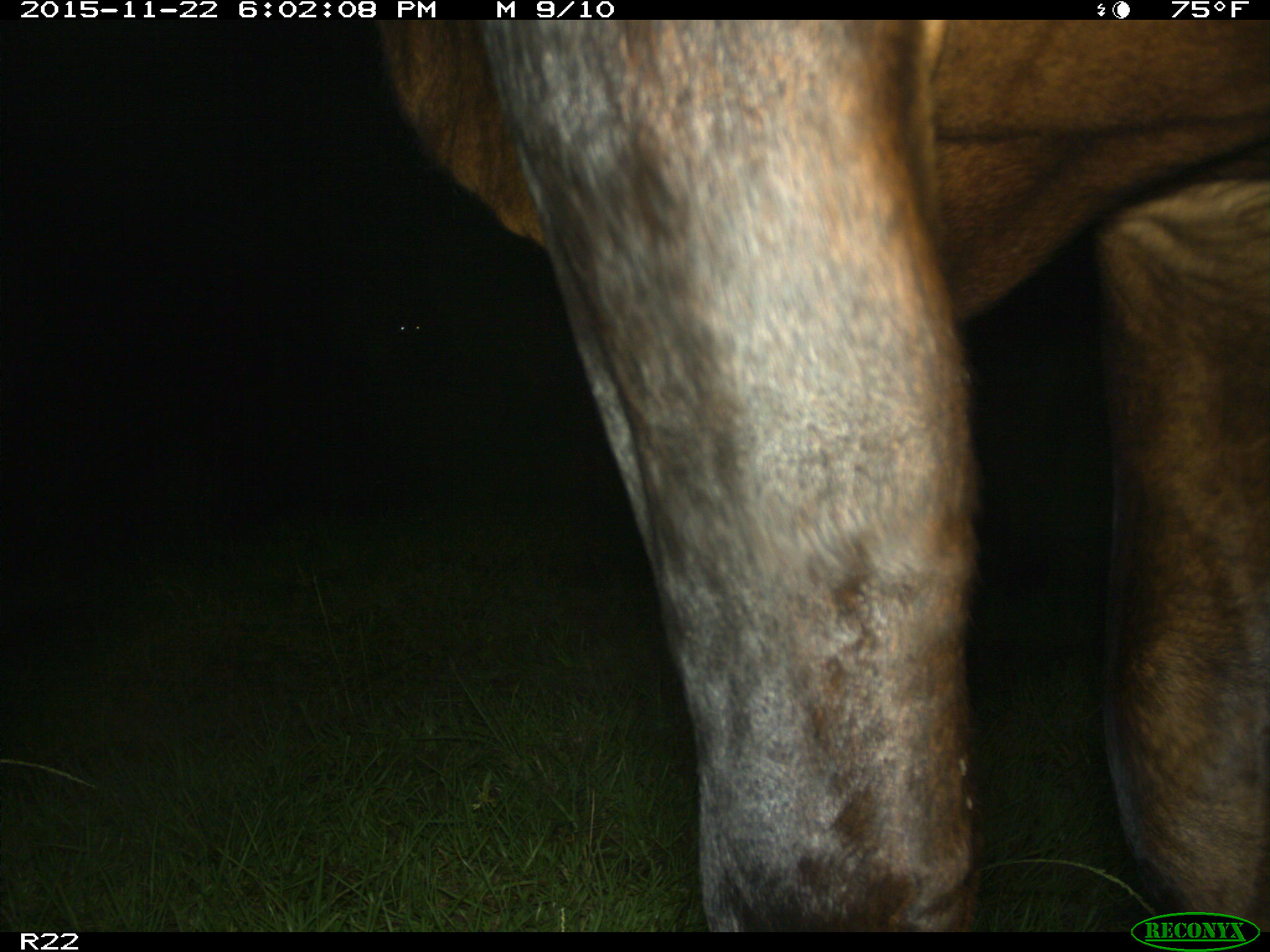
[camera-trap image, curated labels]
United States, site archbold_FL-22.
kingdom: Animalia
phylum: Chordata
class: Mammalia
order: Artiodactyla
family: Bovidae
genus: Bos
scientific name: Bos taurus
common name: domestic cow